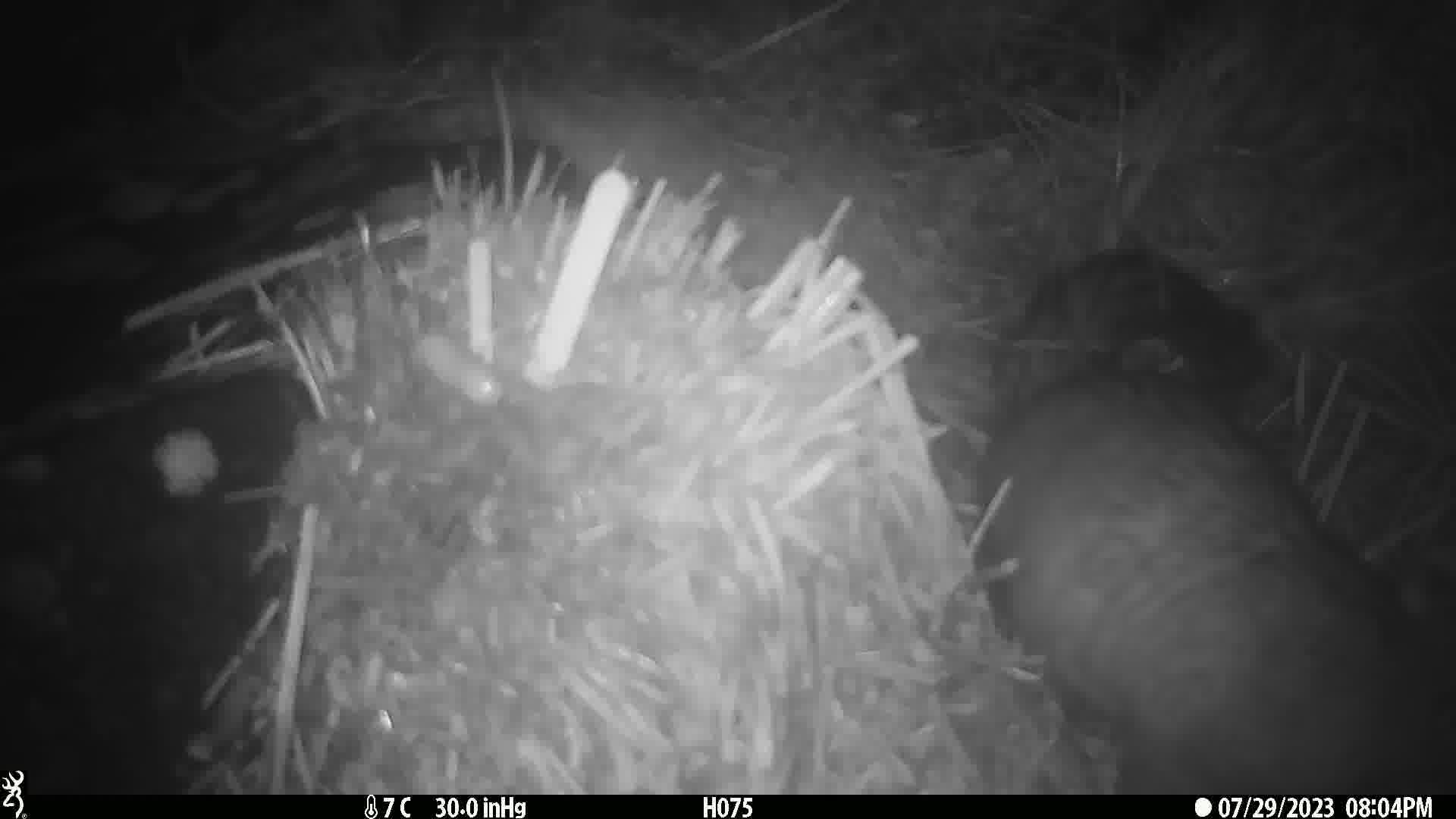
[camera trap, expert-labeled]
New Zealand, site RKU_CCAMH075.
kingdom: Animalia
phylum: Chordata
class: Mammalia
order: Diprotodontia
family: Phalangeridae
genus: Trichosurus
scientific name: Trichosurus vulpecula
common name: common brushtail possum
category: possum